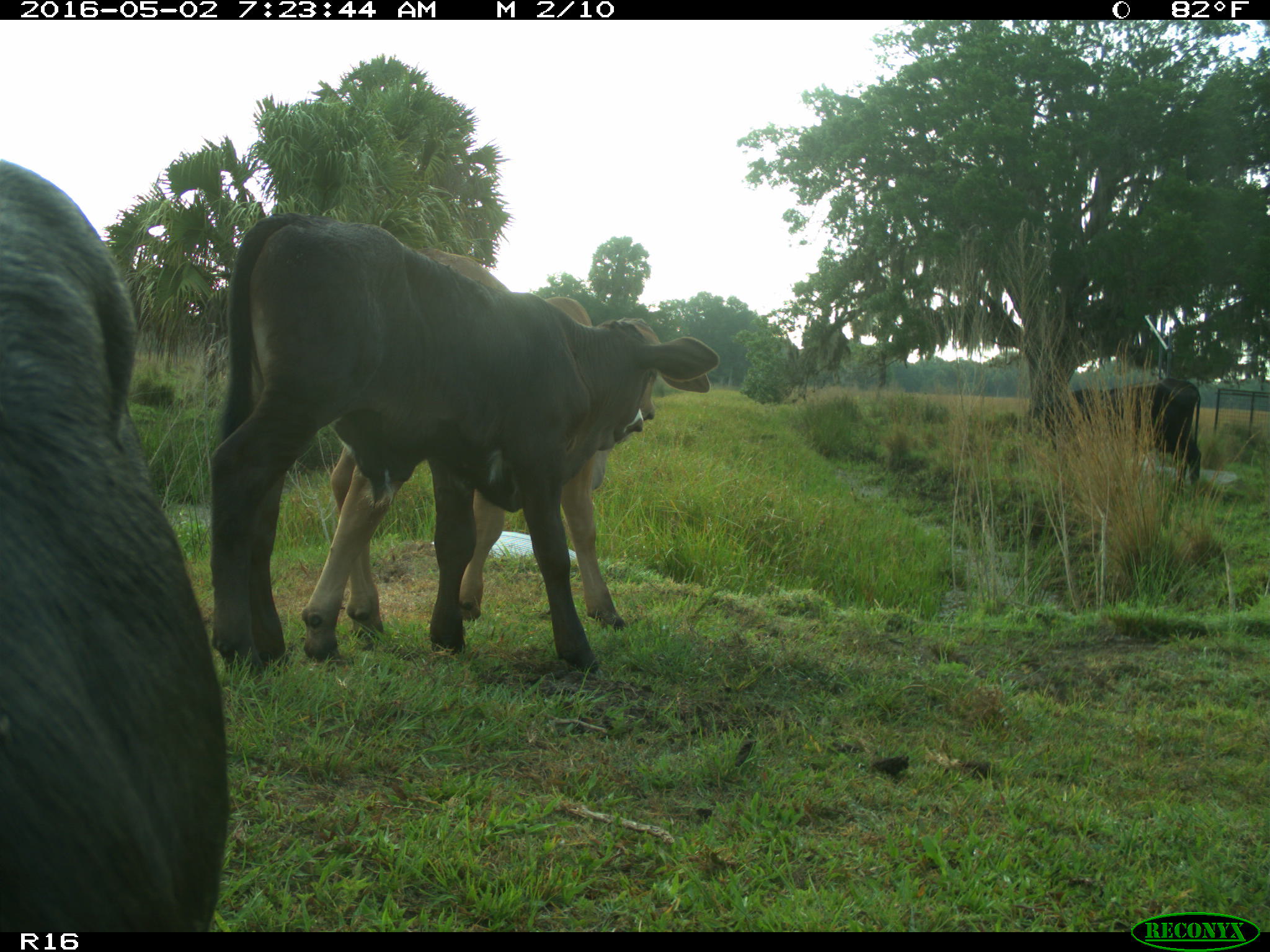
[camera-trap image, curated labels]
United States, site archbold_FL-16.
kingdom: Animalia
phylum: Chordata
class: Mammalia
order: Artiodactyla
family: Bovidae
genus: Bos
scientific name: Bos taurus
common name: domestic cow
Bos taurus (domestic cow).